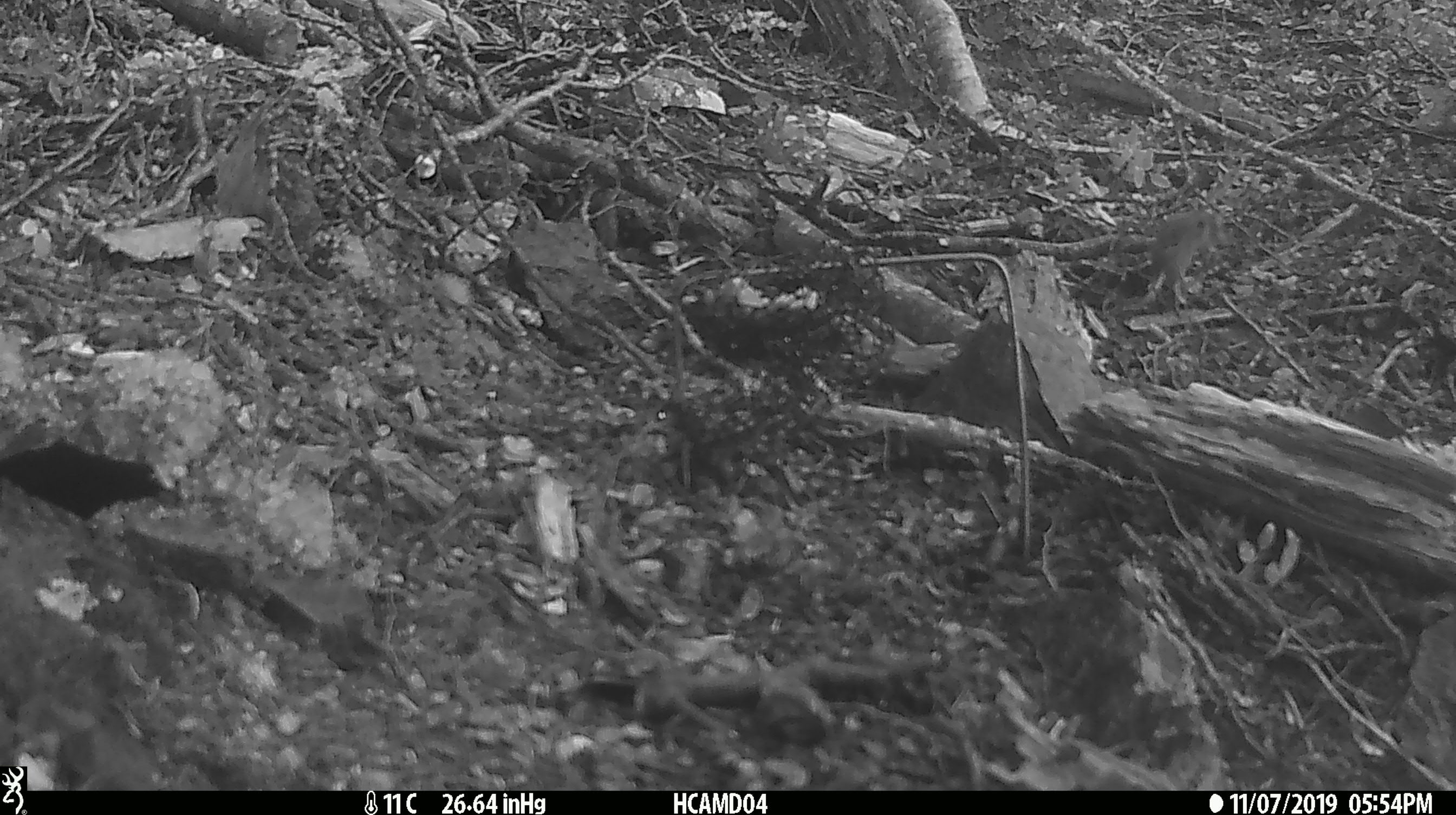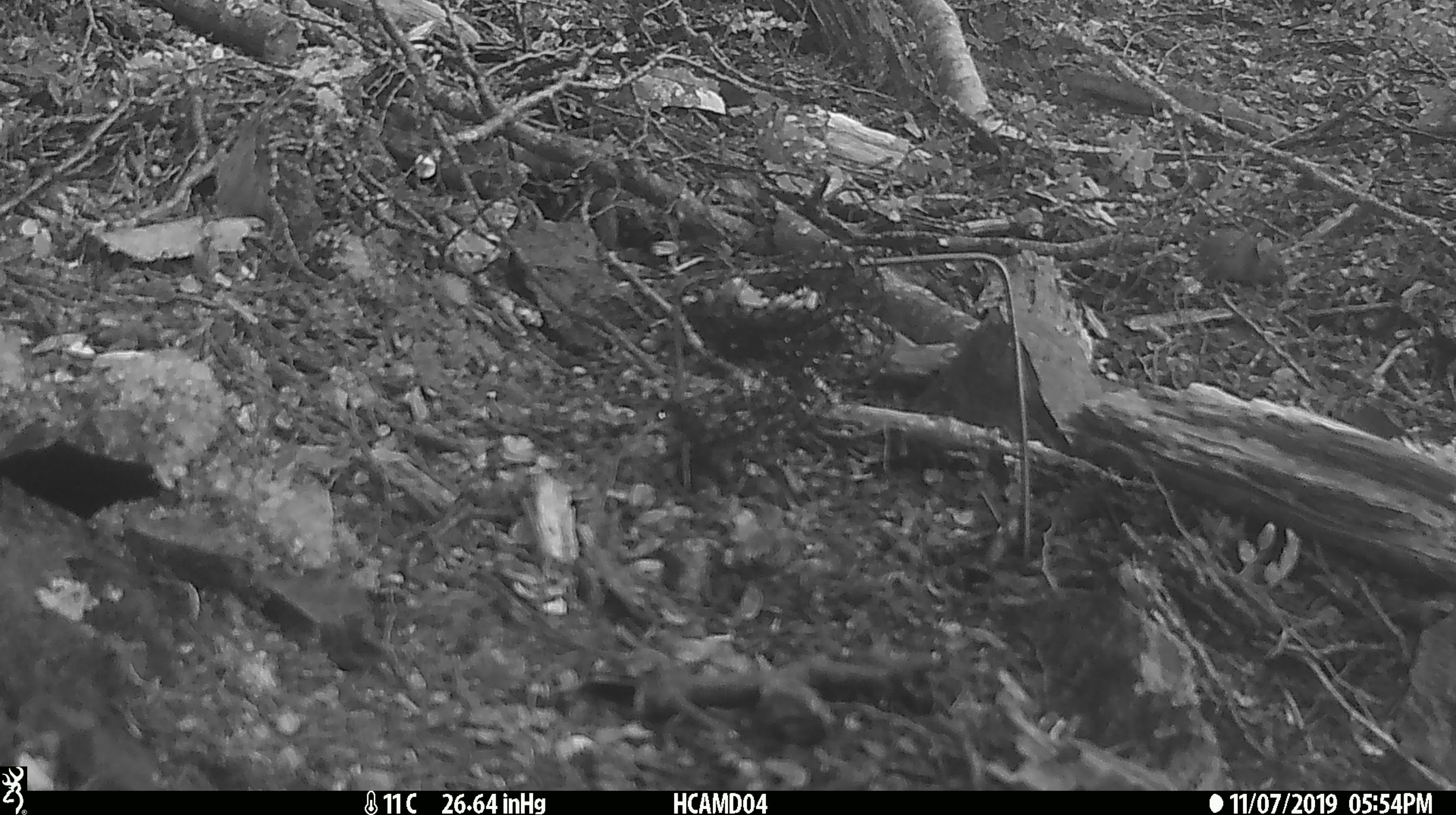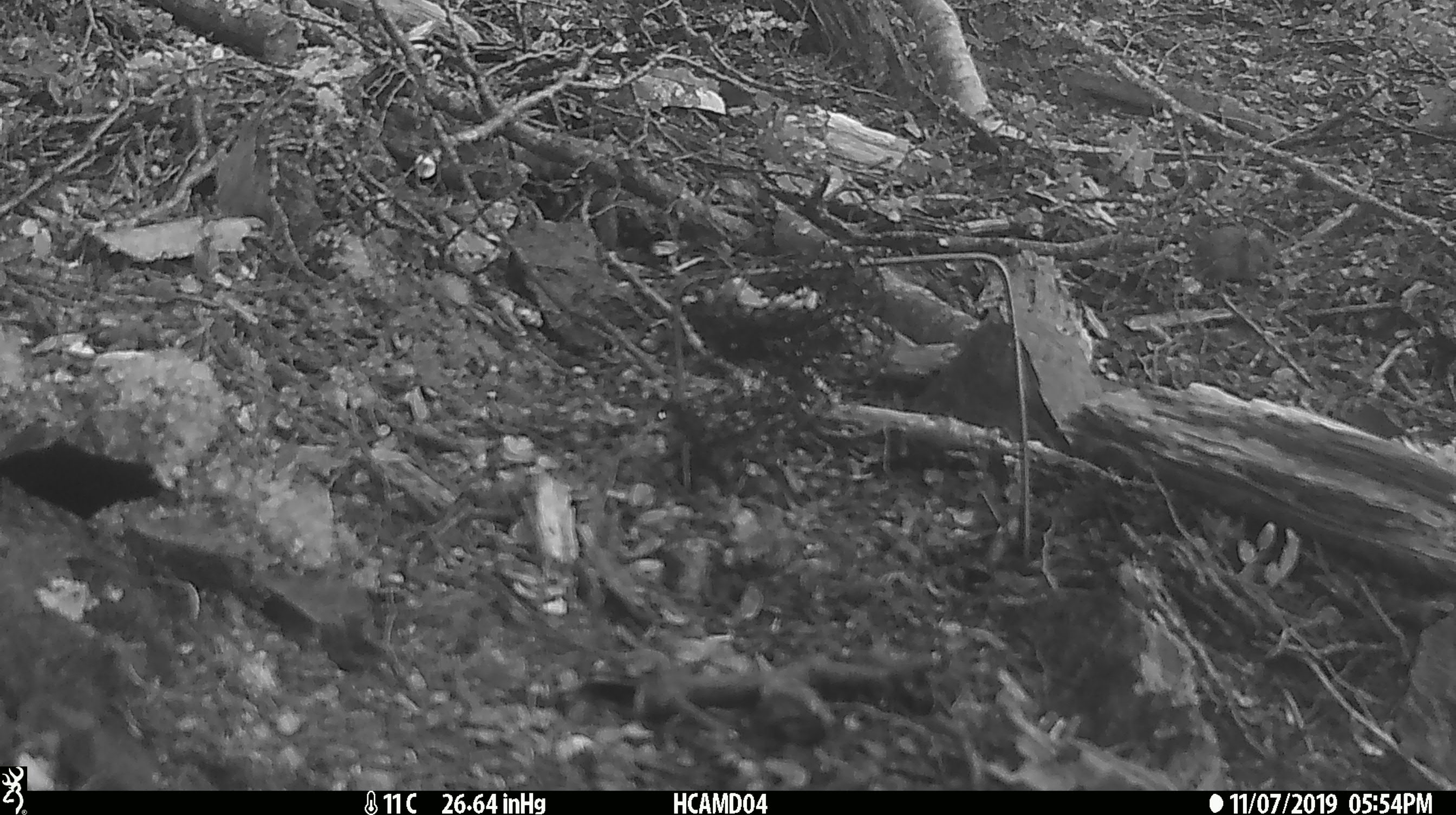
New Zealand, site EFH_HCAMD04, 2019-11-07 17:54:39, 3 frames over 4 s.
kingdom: Animalia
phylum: Chordata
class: Mammalia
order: Rodentia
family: Muridae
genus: Mus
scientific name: Mus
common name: mouse